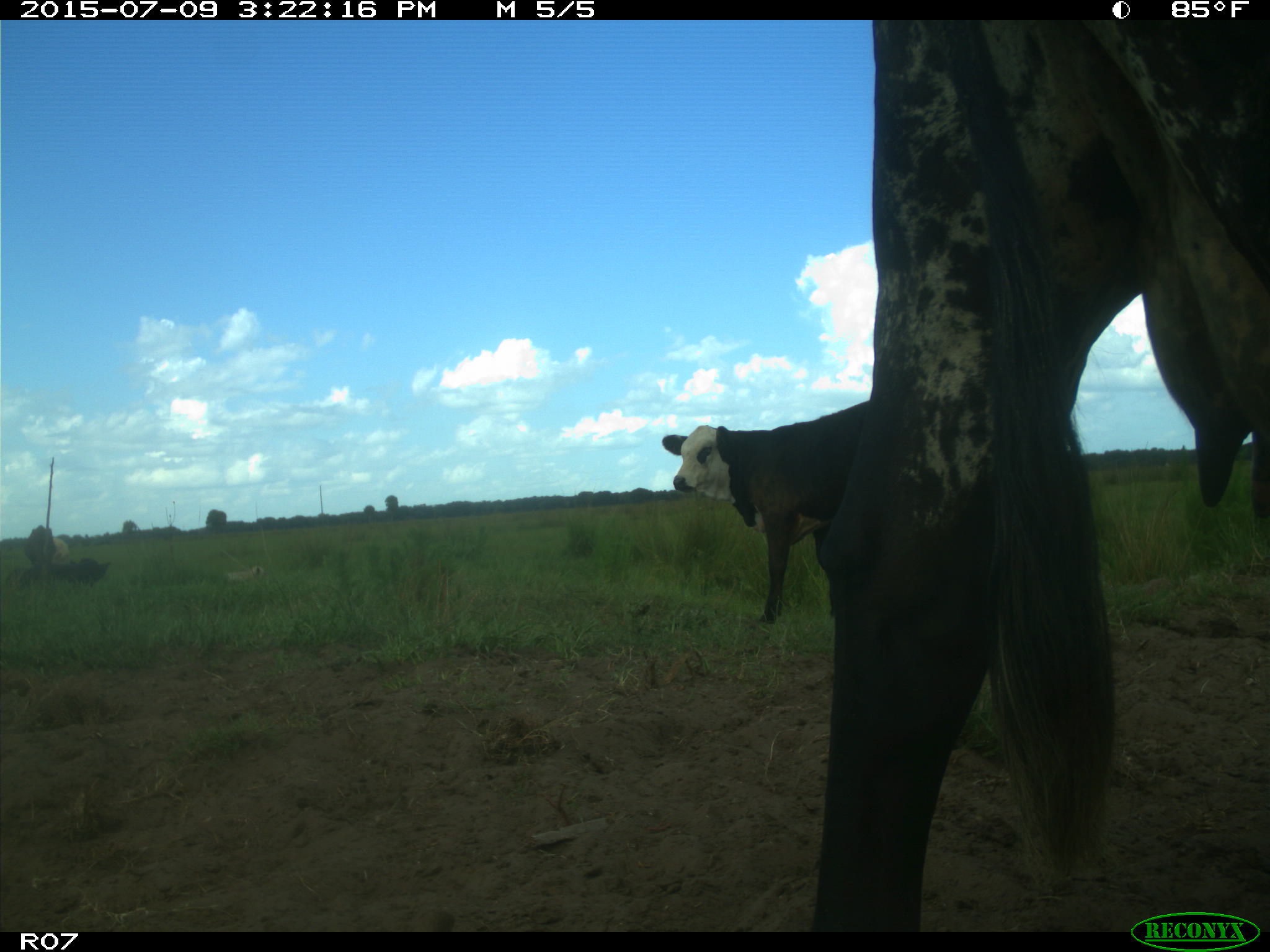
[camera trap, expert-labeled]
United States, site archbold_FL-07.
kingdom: Animalia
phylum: Chordata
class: Mammalia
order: Artiodactyla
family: Bovidae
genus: Bos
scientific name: Bos taurus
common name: domestic cow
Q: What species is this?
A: Bos taurus (domestic cow).